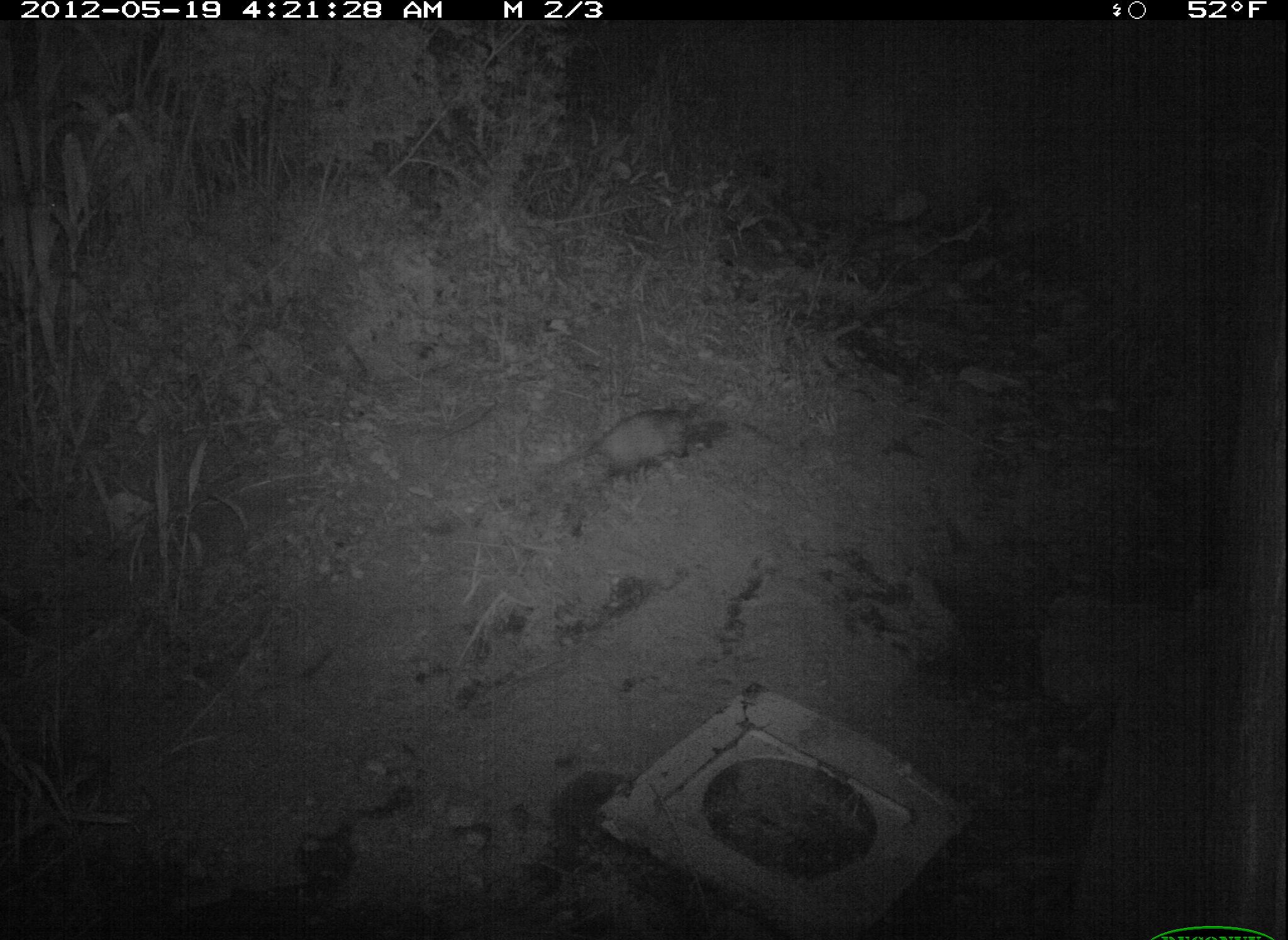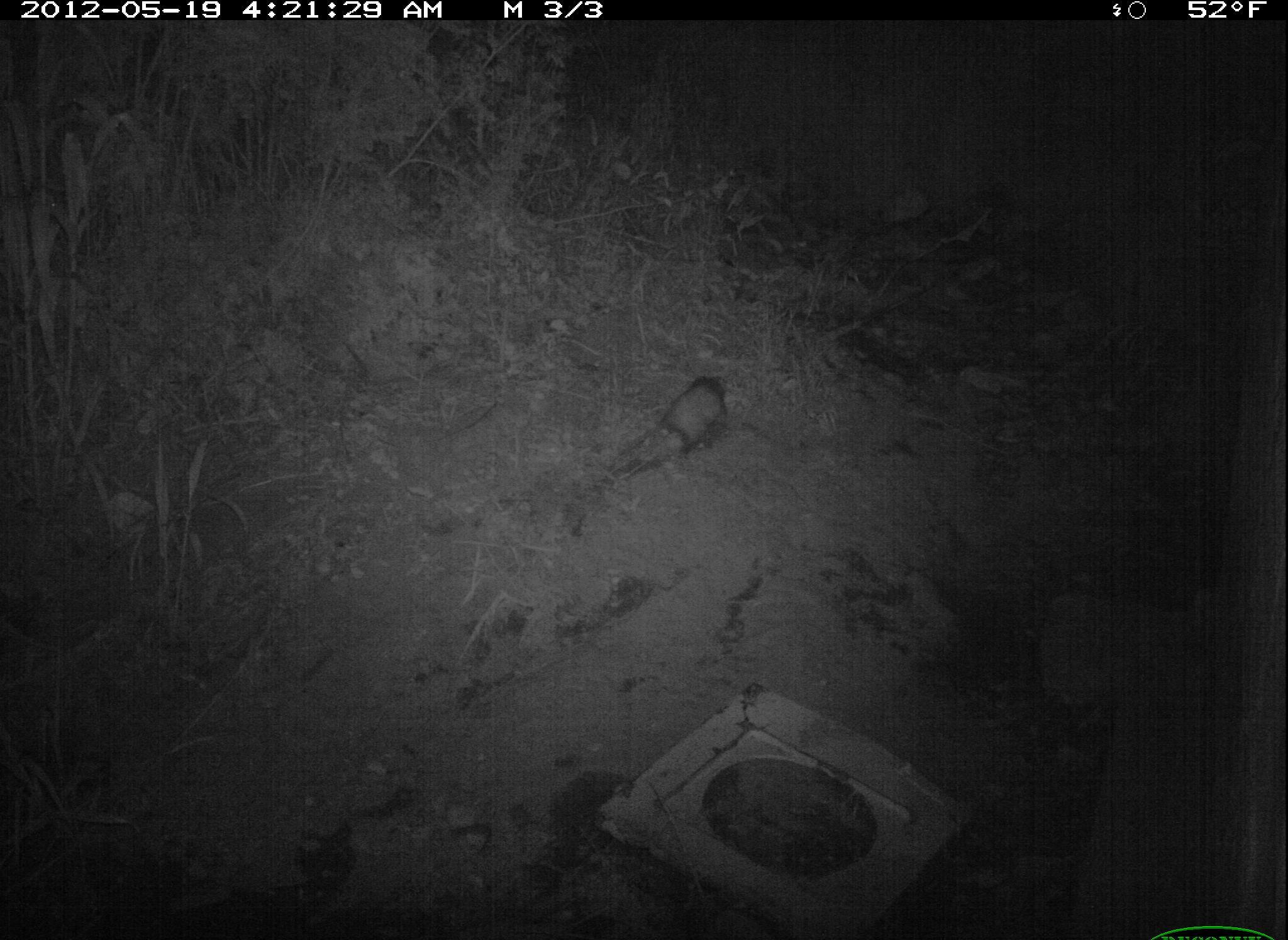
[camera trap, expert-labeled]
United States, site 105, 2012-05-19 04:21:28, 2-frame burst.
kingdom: Animalia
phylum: Chordata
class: Mammalia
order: Didelphimorphia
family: Didelphidae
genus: Didelphis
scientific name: Didelphis virginiana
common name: virginia opossum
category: opossum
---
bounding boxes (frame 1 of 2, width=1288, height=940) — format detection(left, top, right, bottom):
opossum: detection(570, 380, 724, 493)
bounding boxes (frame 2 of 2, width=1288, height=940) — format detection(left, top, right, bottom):
opossum: detection(621, 346, 753, 482)